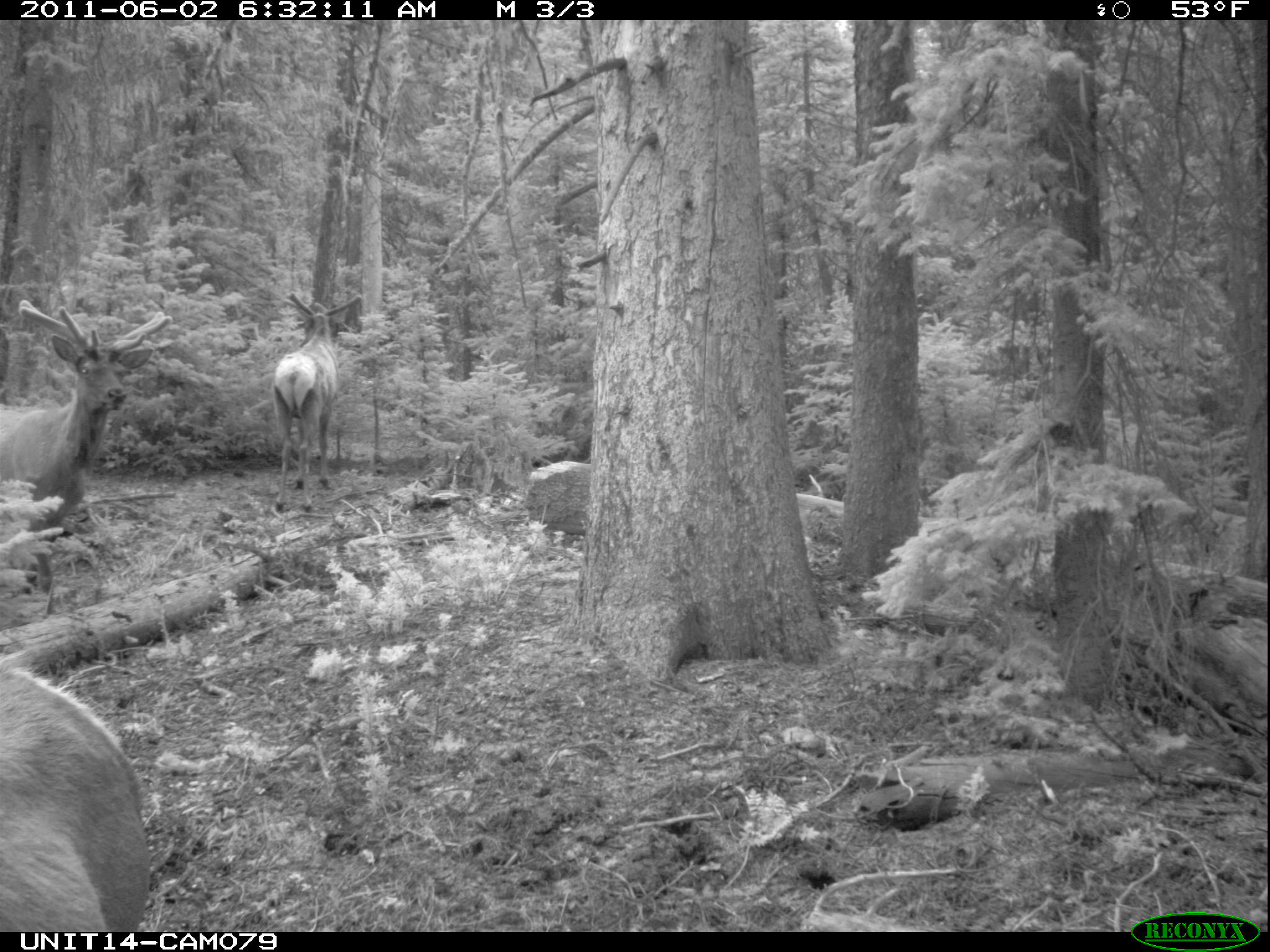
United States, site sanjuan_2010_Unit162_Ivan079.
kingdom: Animalia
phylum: Chordata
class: Mammalia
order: Artiodactyla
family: Cervidae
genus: Cervus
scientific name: Cervus elaphus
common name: red deer